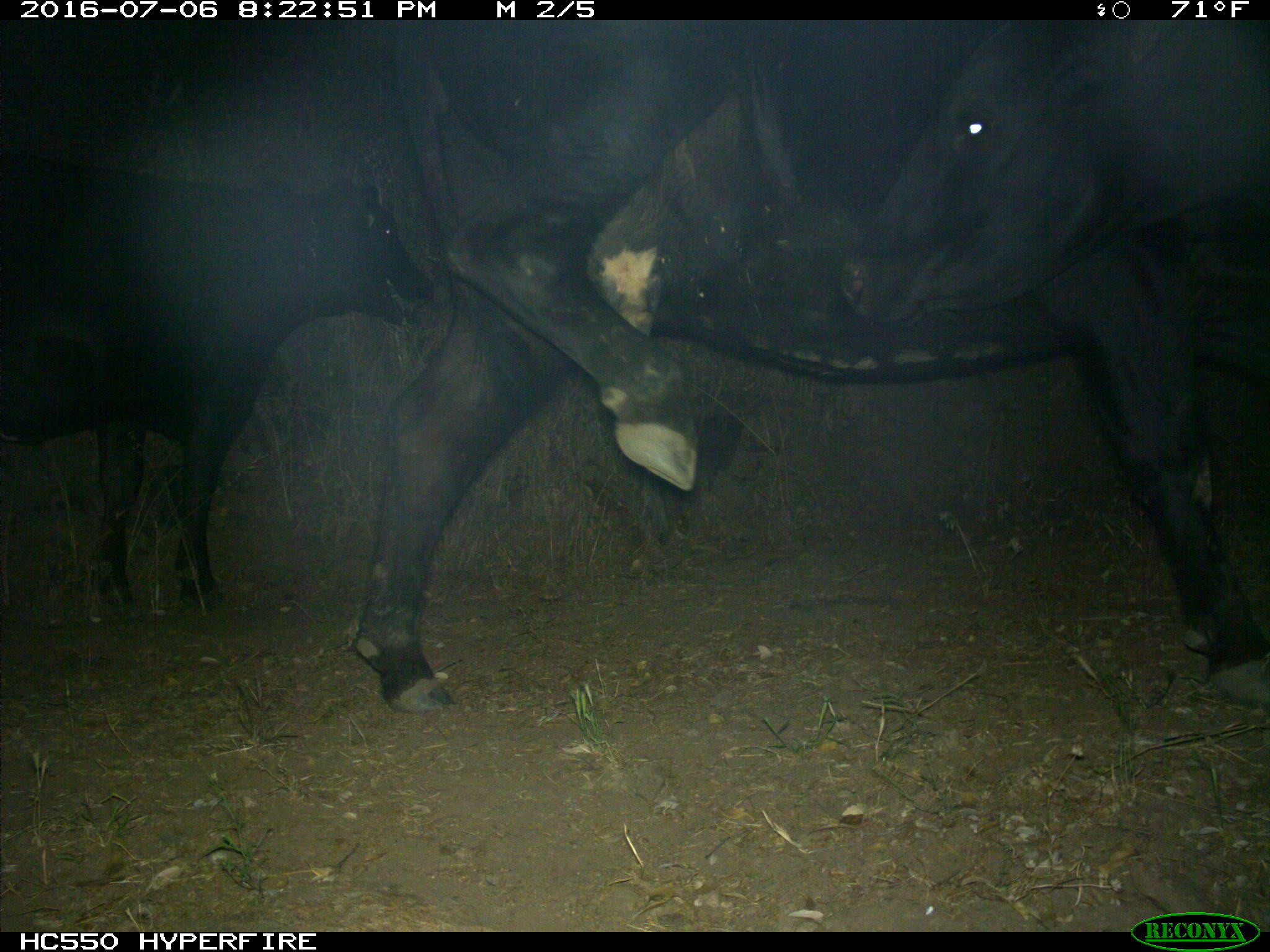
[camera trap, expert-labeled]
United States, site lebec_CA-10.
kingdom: Animalia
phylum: Chordata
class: Mammalia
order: Artiodactyla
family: Bovidae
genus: Bos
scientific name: Bos taurus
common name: domestic cow